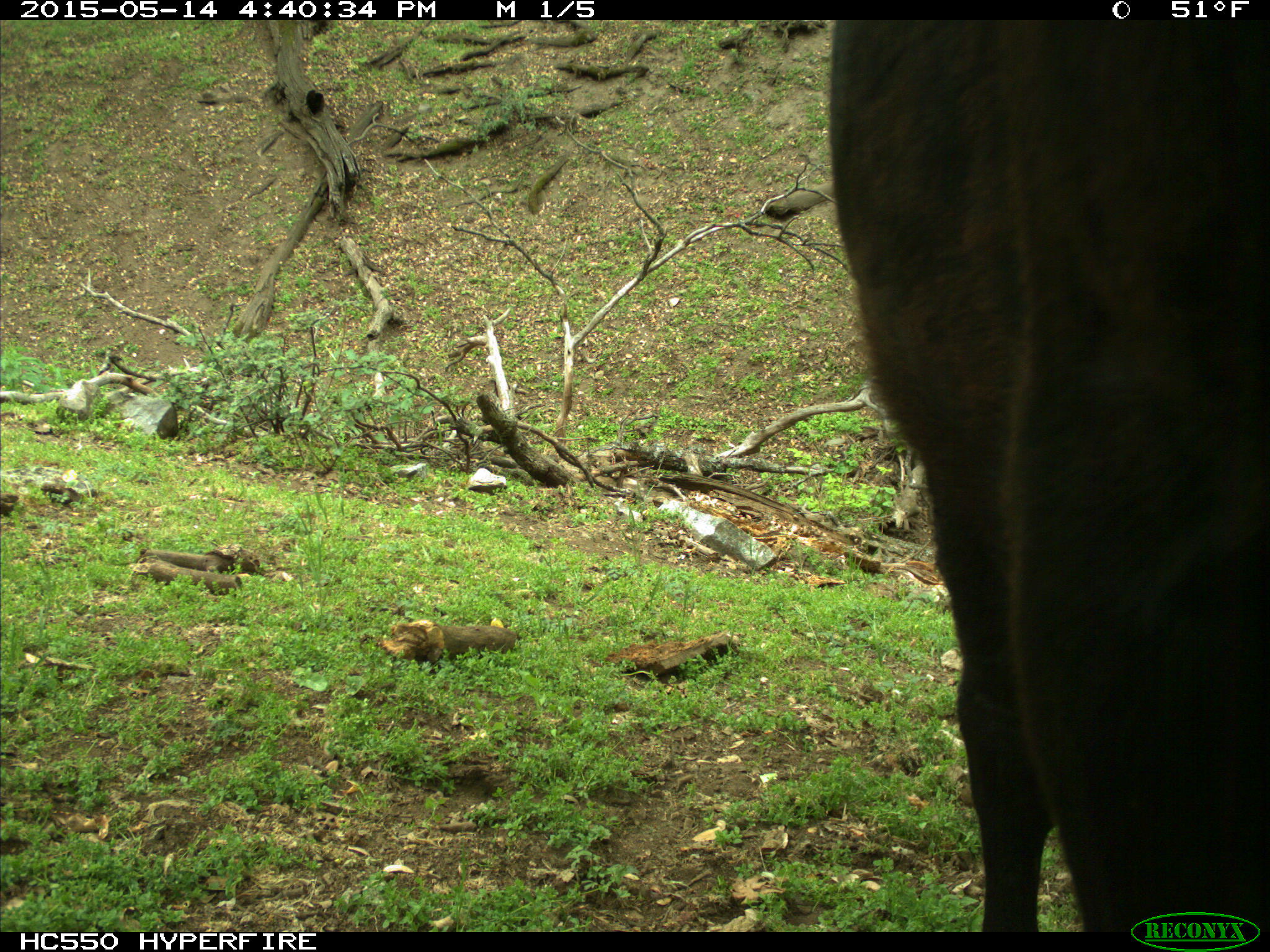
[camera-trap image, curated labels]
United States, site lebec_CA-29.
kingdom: Animalia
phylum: Chordata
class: Mammalia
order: Artiodactyla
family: Bovidae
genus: Bos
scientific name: Bos taurus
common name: domestic cow